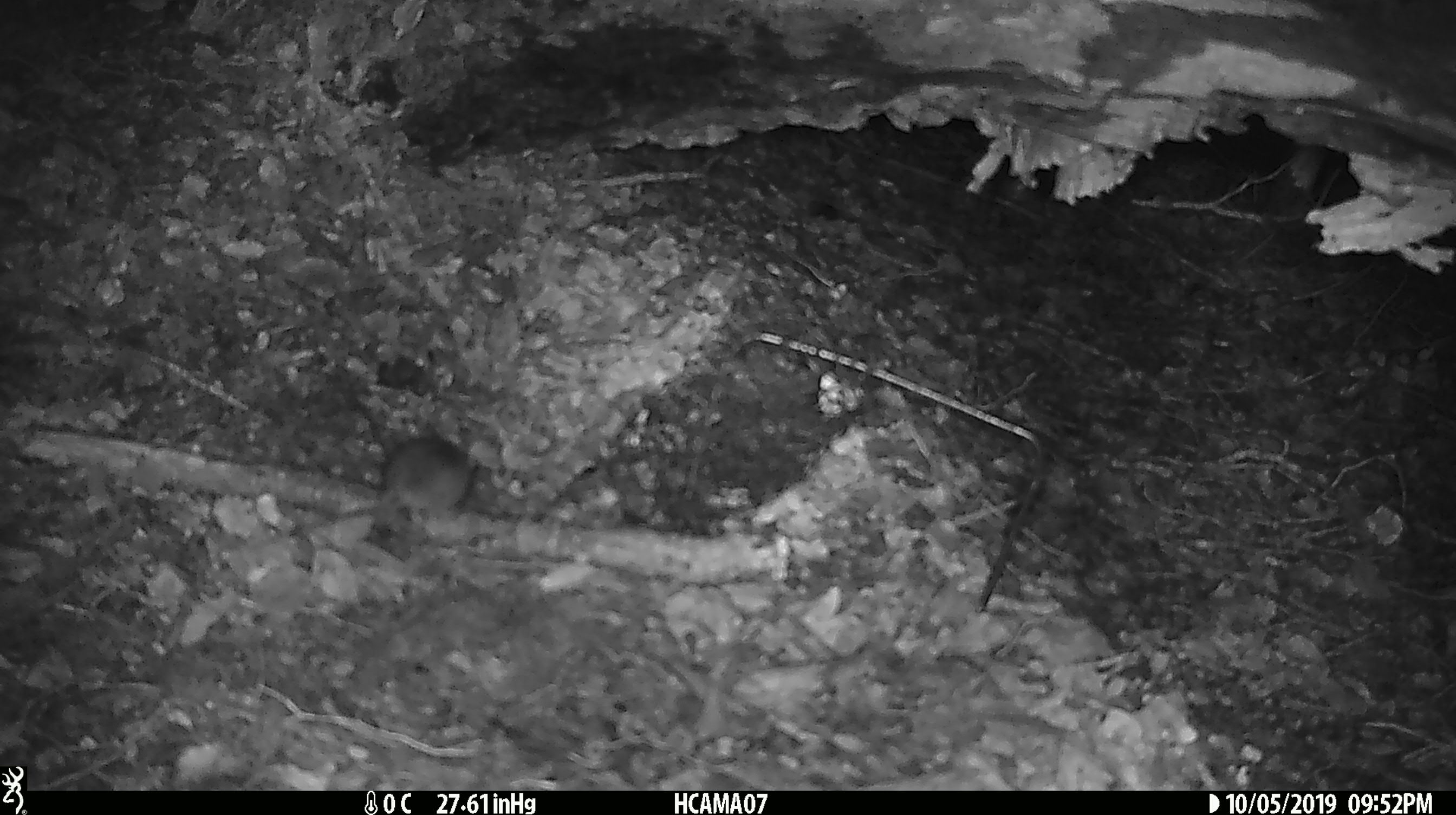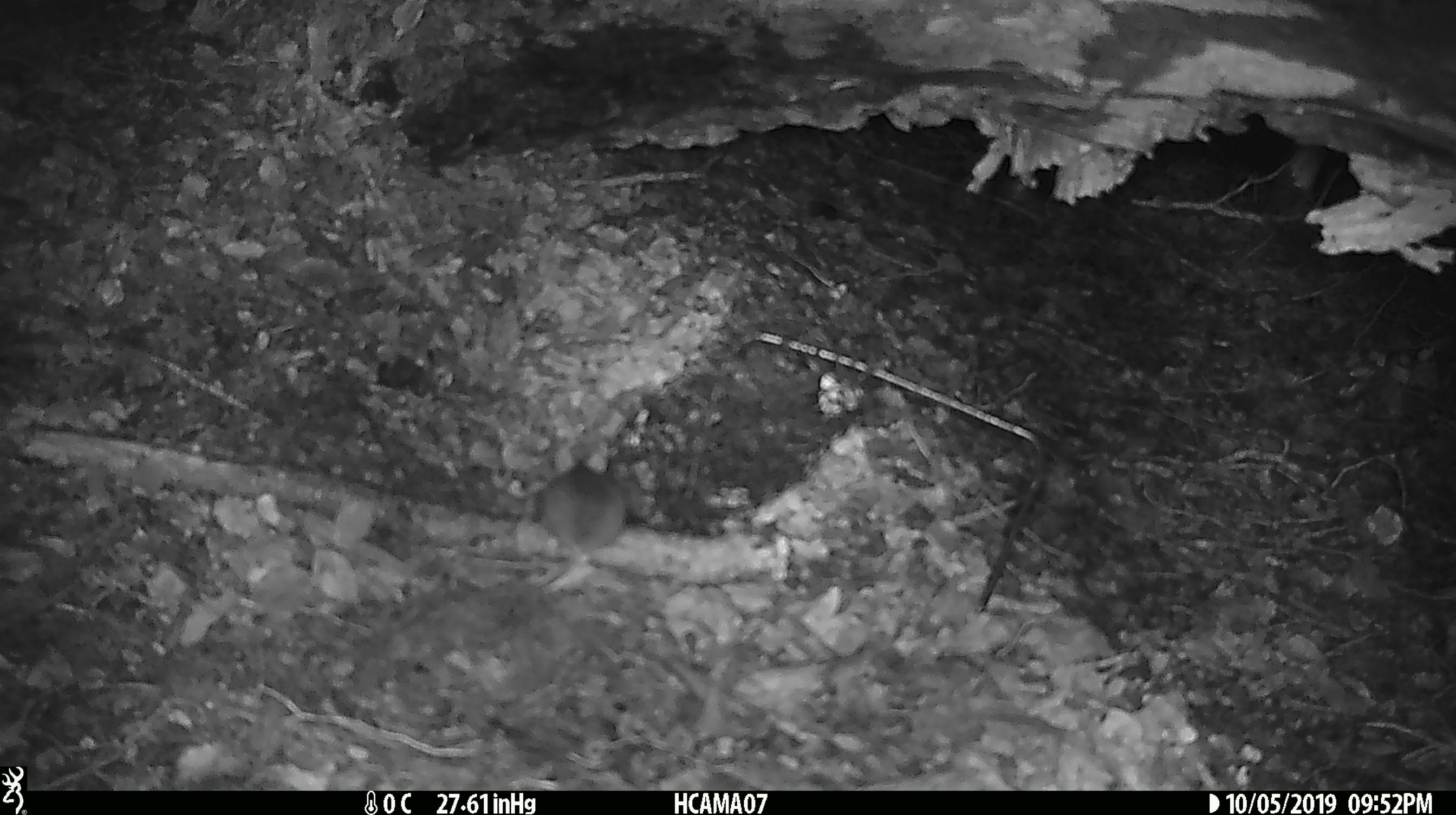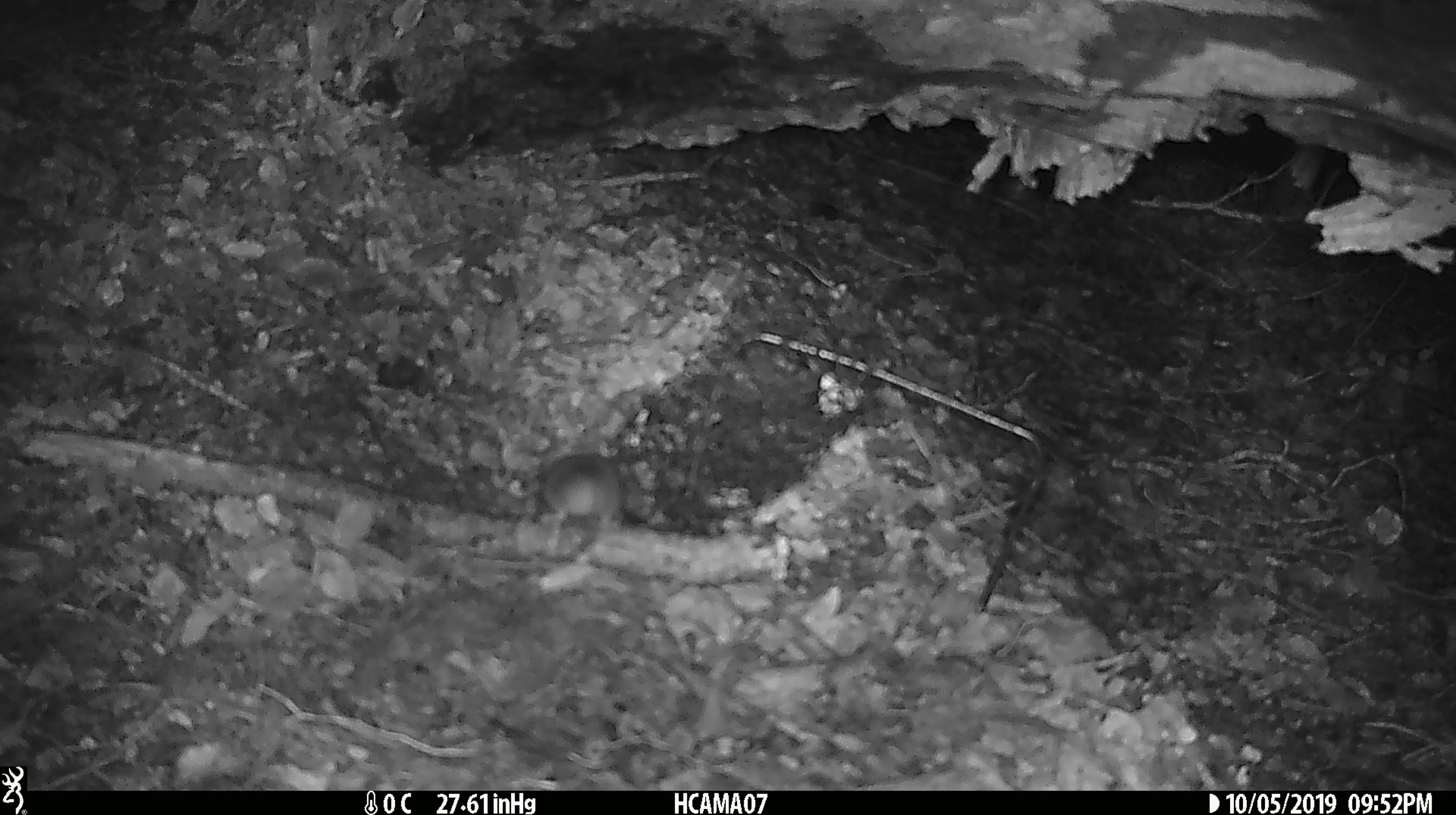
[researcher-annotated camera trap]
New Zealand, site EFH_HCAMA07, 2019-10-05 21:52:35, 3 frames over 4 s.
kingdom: Animalia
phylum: Chordata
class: Mammalia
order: Rodentia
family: Muridae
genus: Mus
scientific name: Mus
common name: mouse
Mouse (Mus).